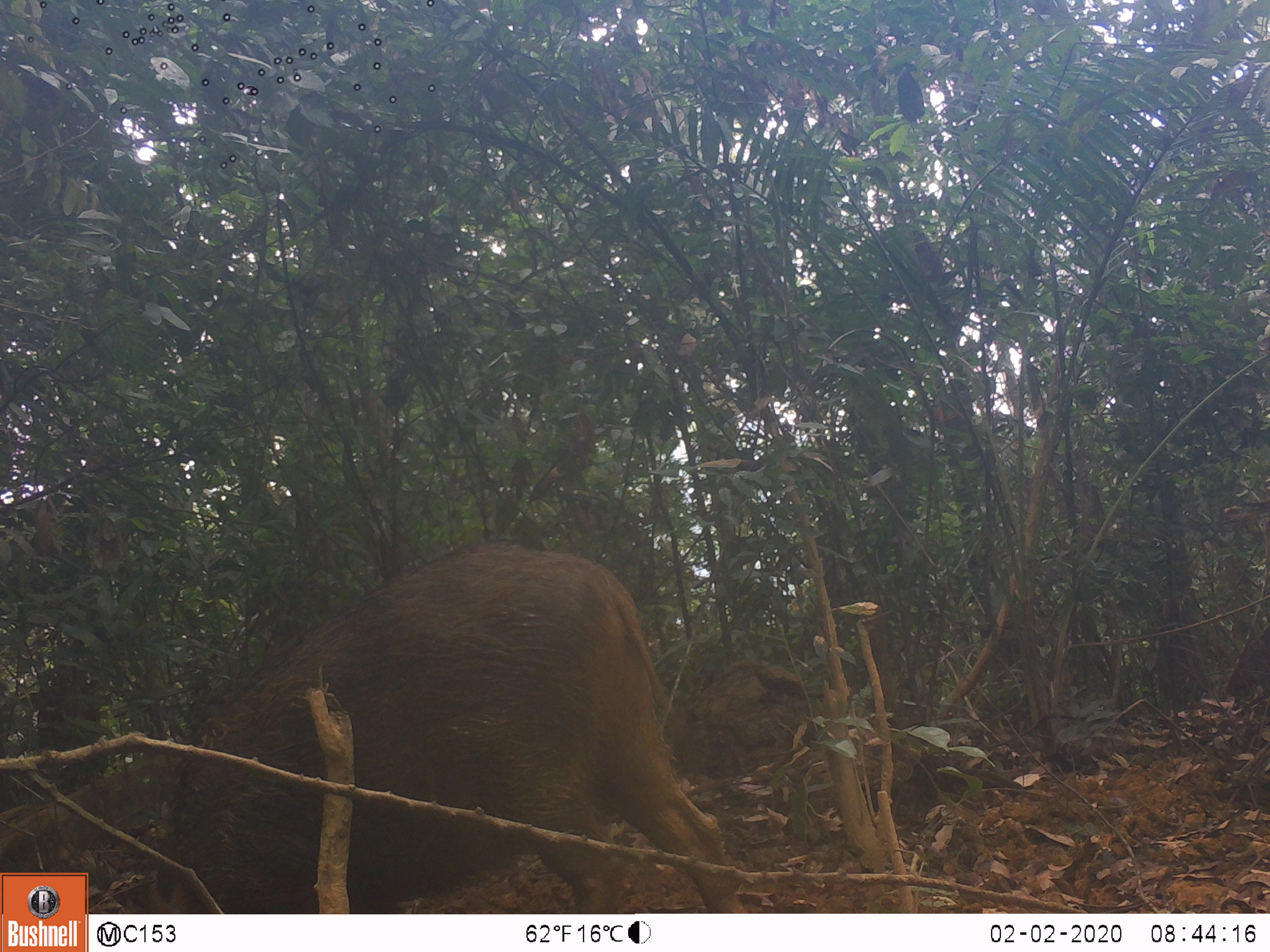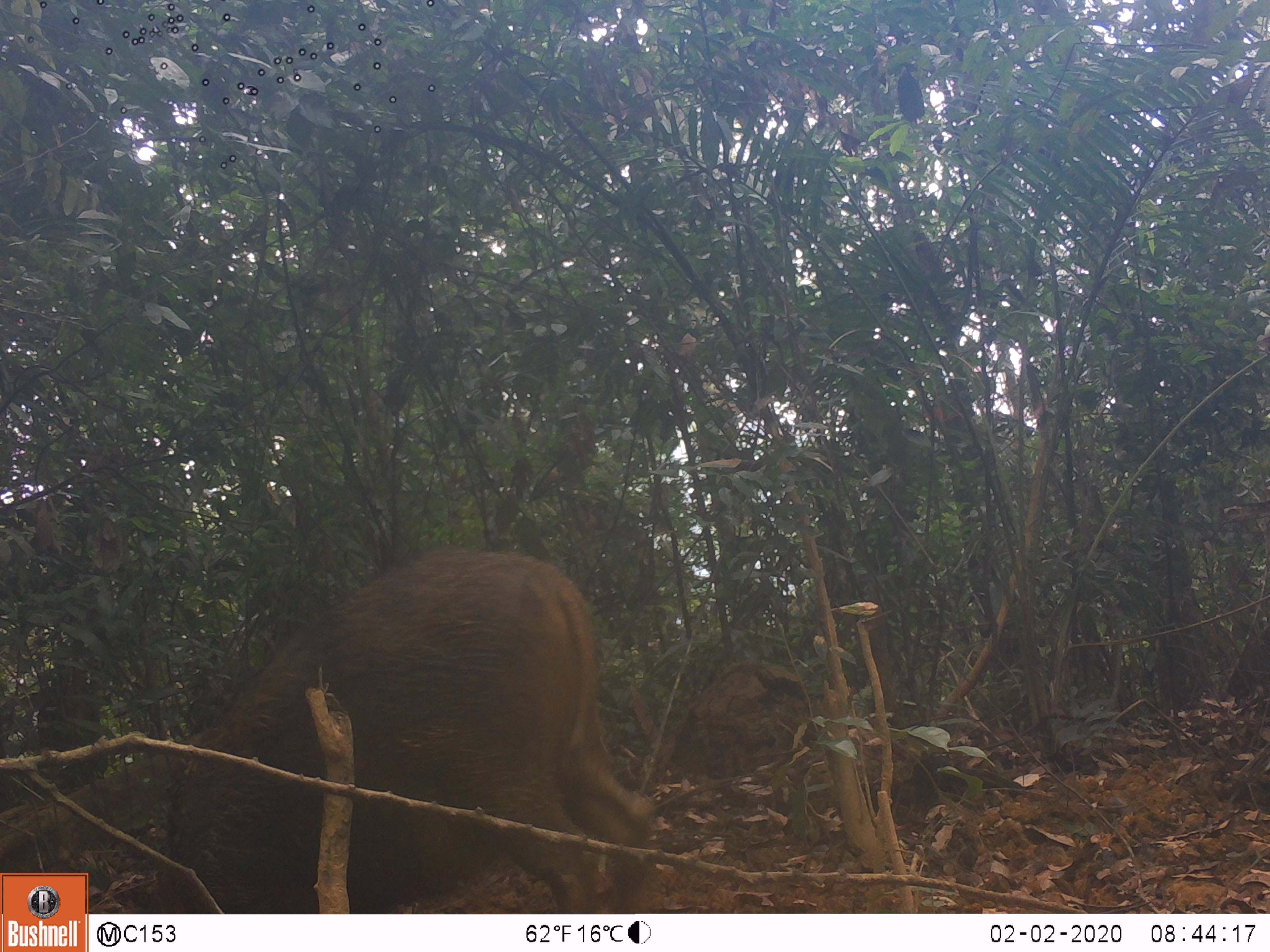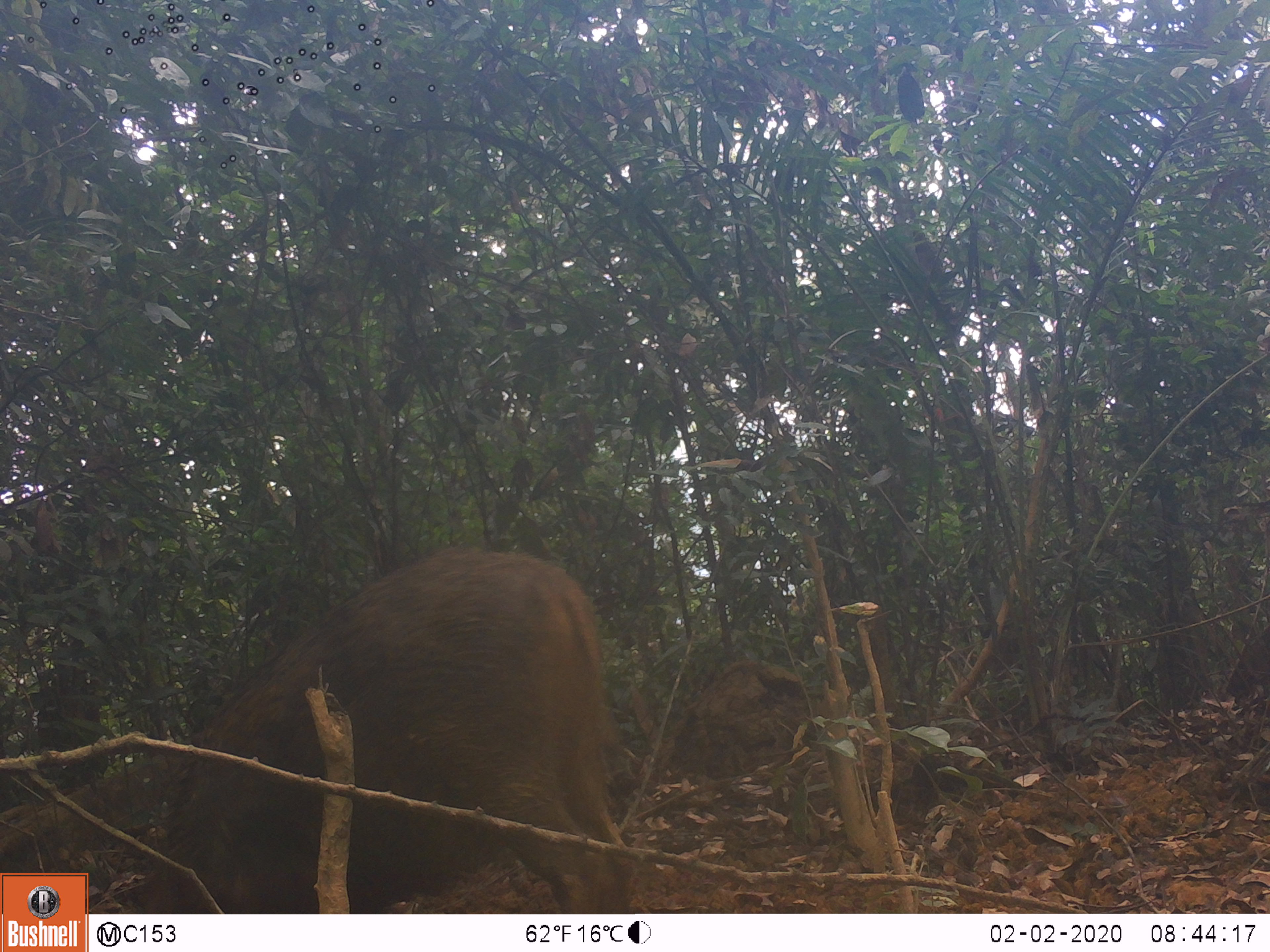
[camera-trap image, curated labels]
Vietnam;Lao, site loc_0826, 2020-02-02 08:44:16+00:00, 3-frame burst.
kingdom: Animalia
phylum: Chordata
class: Mammalia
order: Artiodactyla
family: Suidae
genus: Sus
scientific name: Sus scrofa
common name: eurasian wild pig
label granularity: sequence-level